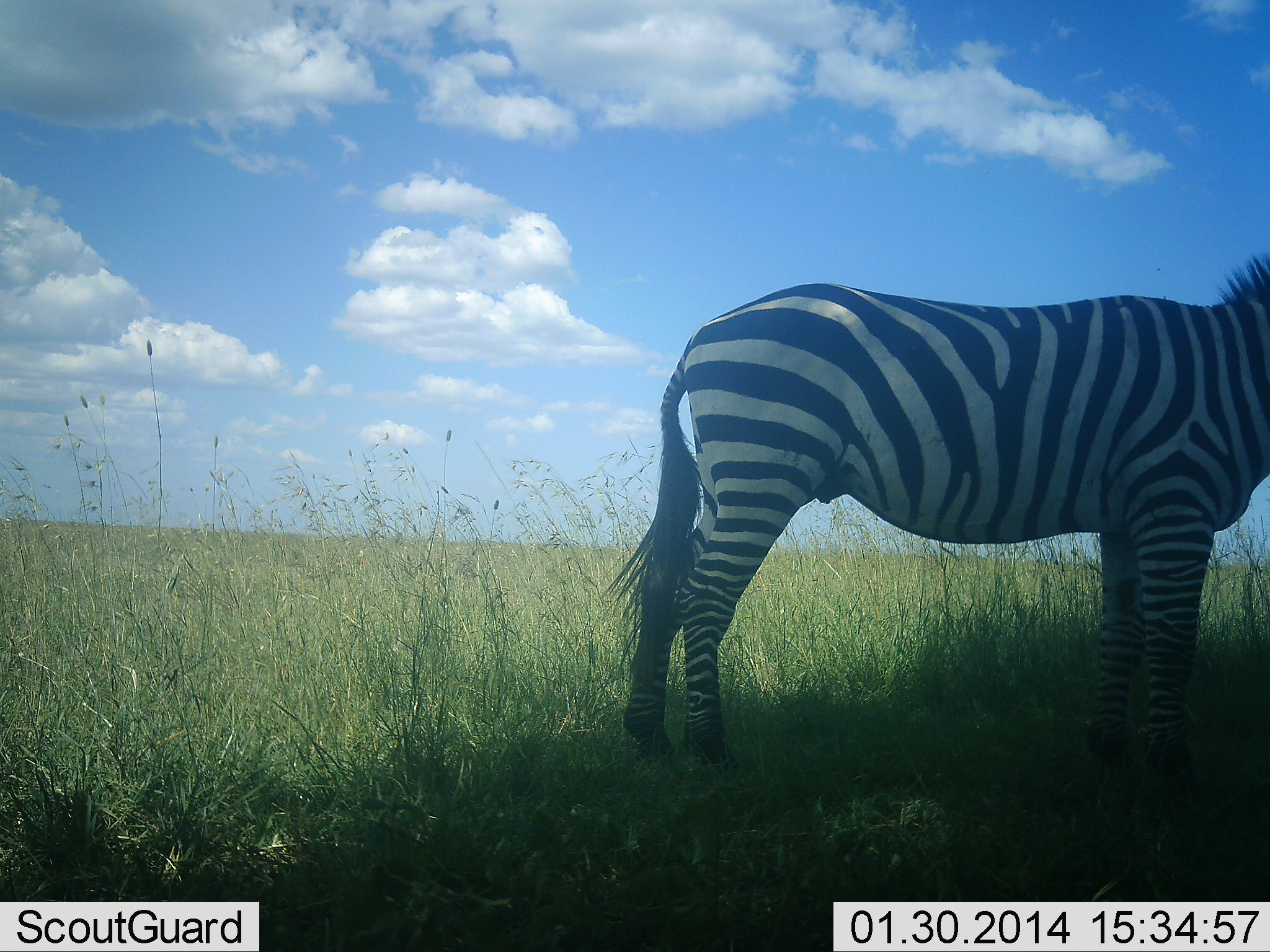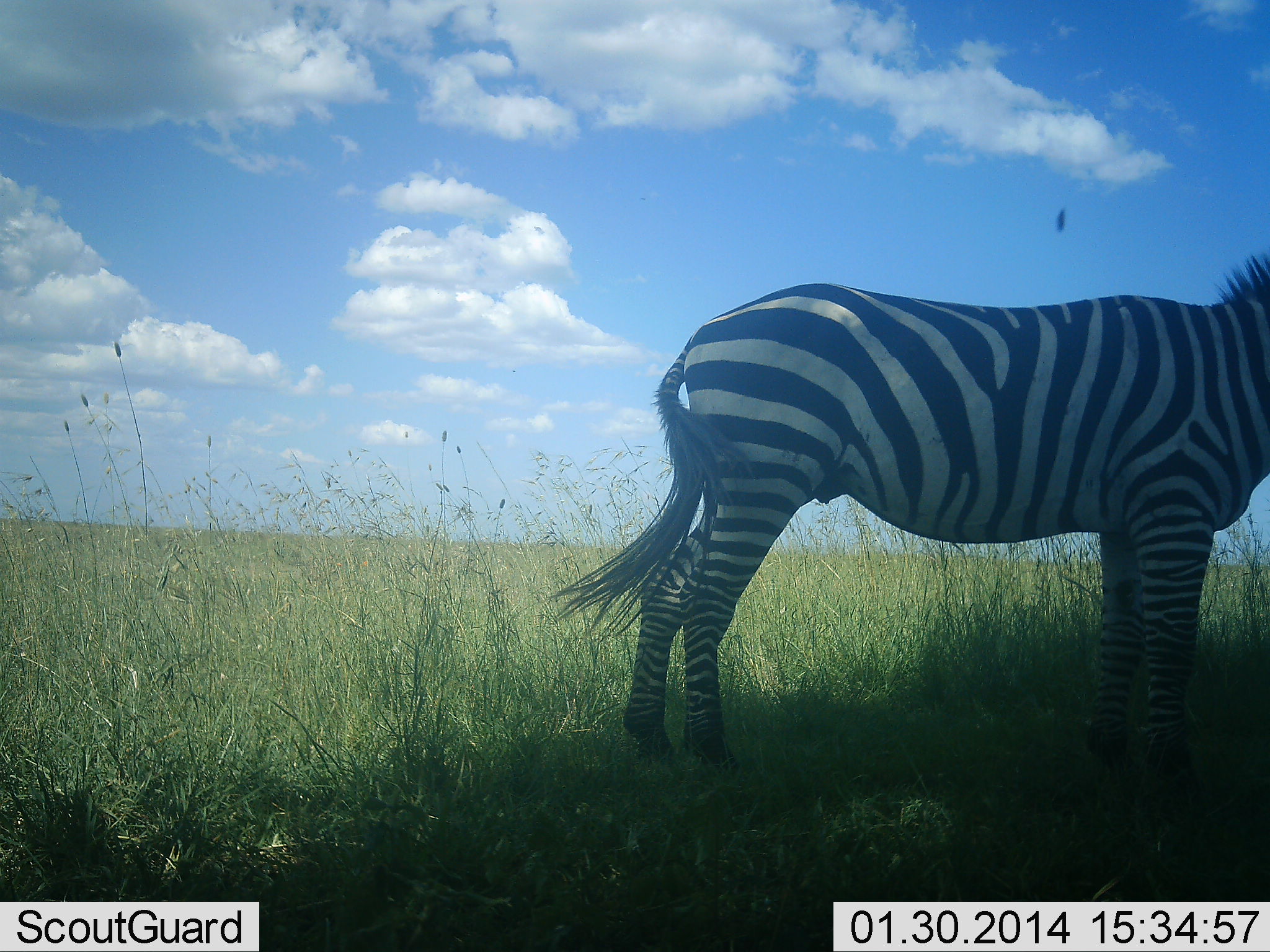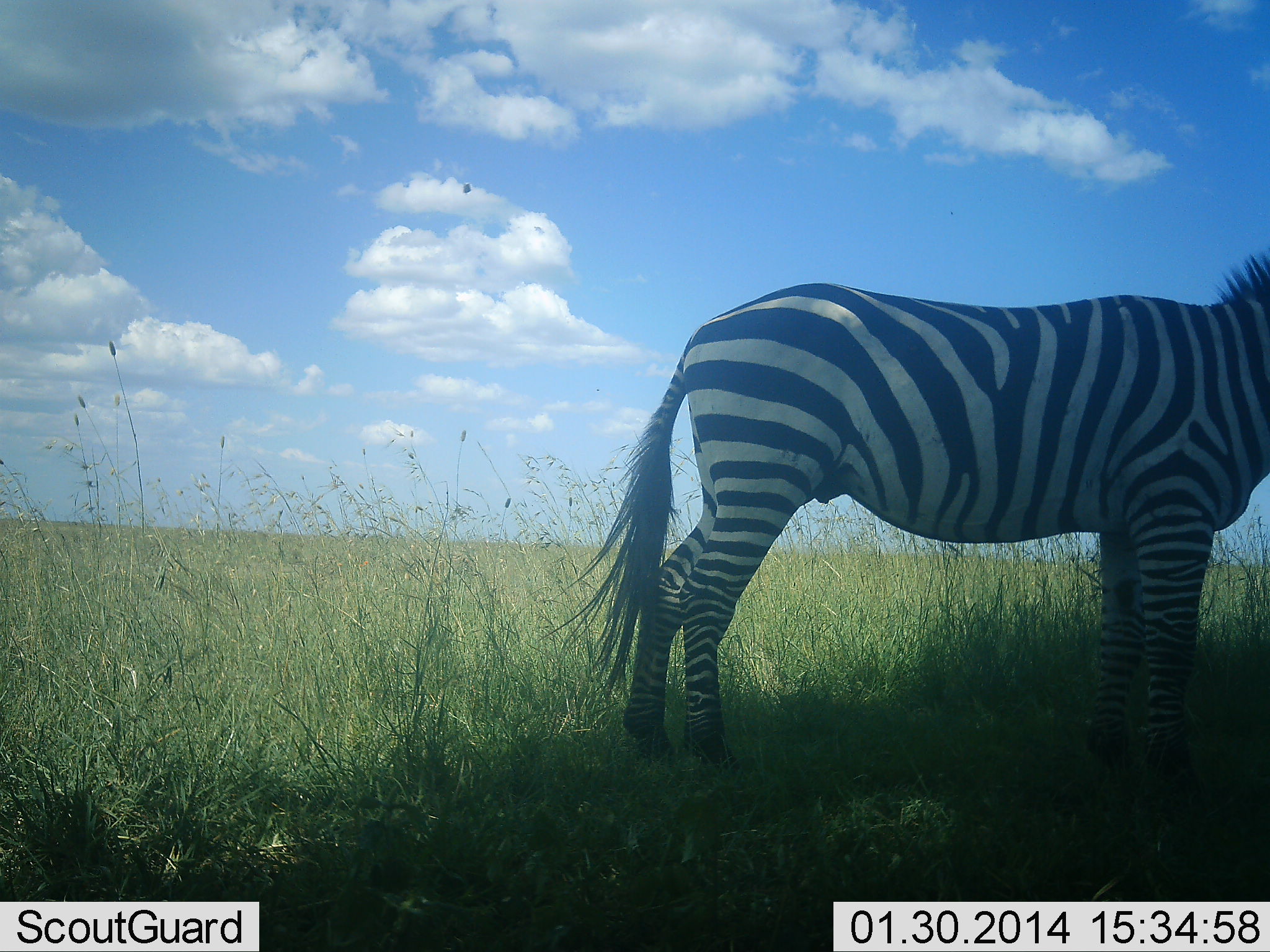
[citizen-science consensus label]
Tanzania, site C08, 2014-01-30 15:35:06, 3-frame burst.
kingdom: Animalia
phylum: Chordata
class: Mammalia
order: Perissodactyla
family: Equidae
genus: Equus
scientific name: Equus quagga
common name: plains zebra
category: zebra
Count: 1.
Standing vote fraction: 100%.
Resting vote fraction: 15%.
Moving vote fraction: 0%.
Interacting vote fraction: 0%.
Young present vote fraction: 0%.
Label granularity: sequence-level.